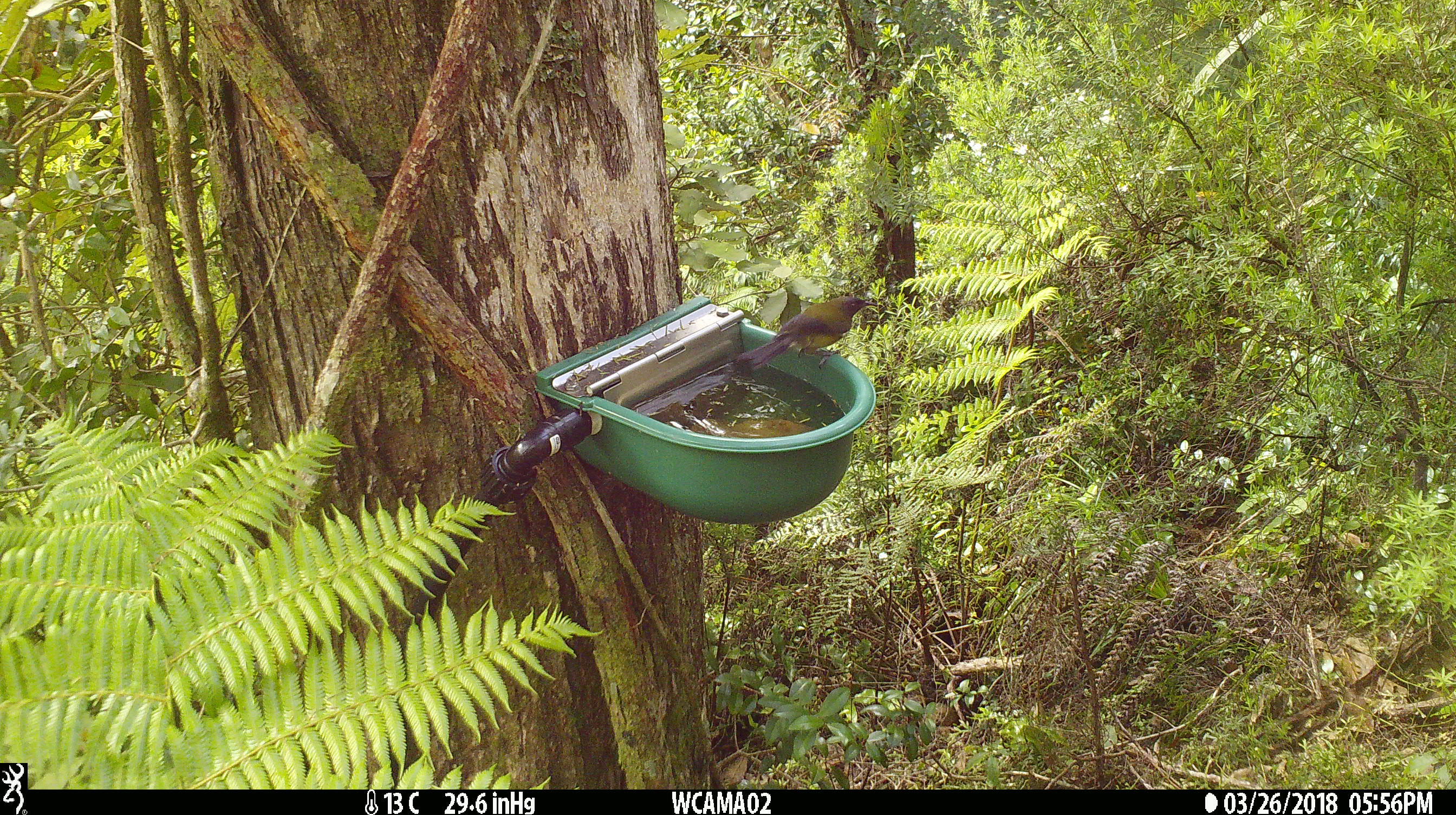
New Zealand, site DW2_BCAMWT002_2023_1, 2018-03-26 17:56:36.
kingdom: Animalia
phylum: Chordata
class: Aves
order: Passeriformes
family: Meliphagidae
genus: Anthornis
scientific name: Anthornis melanura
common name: new zealand bellbird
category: bellbird